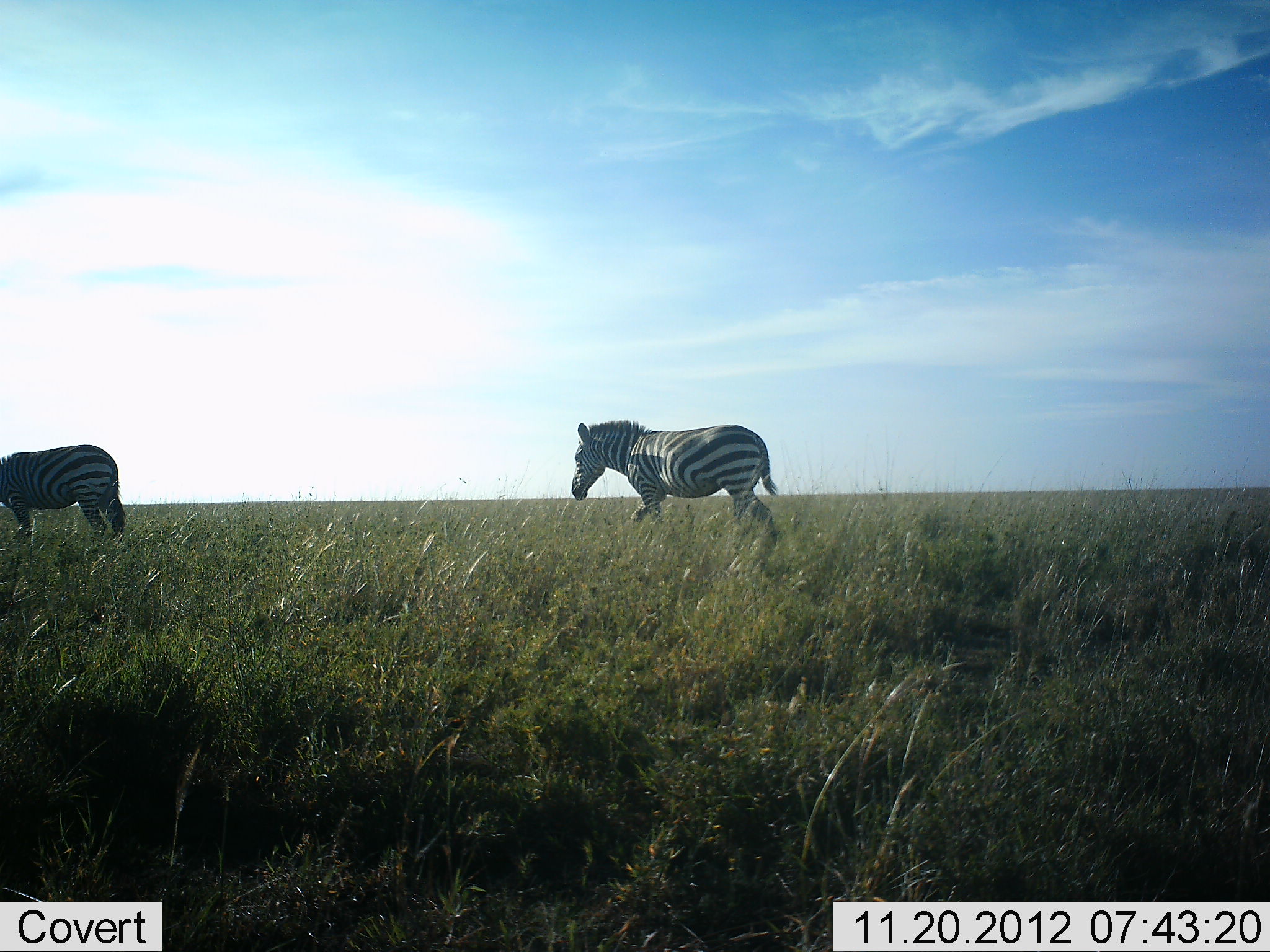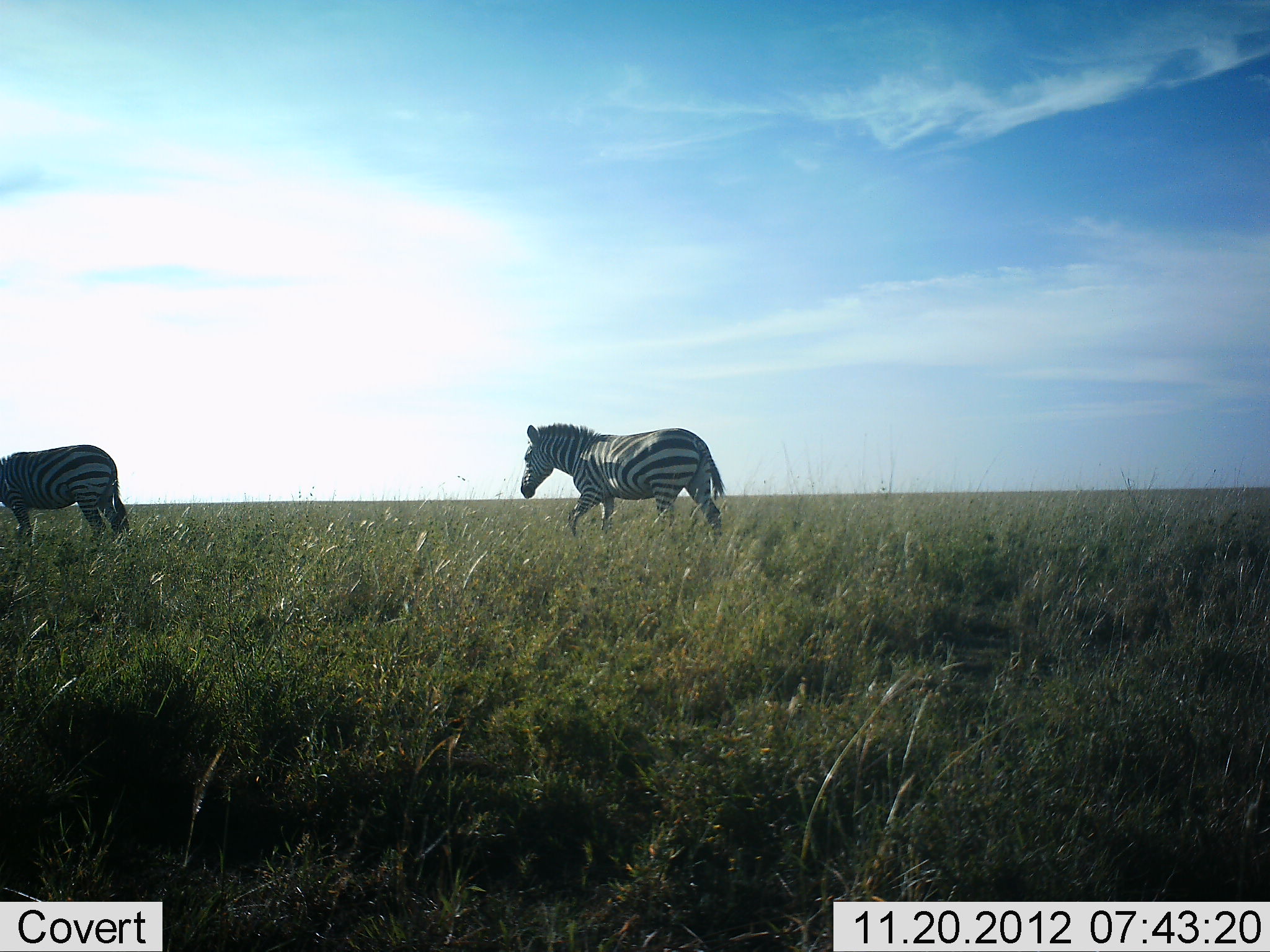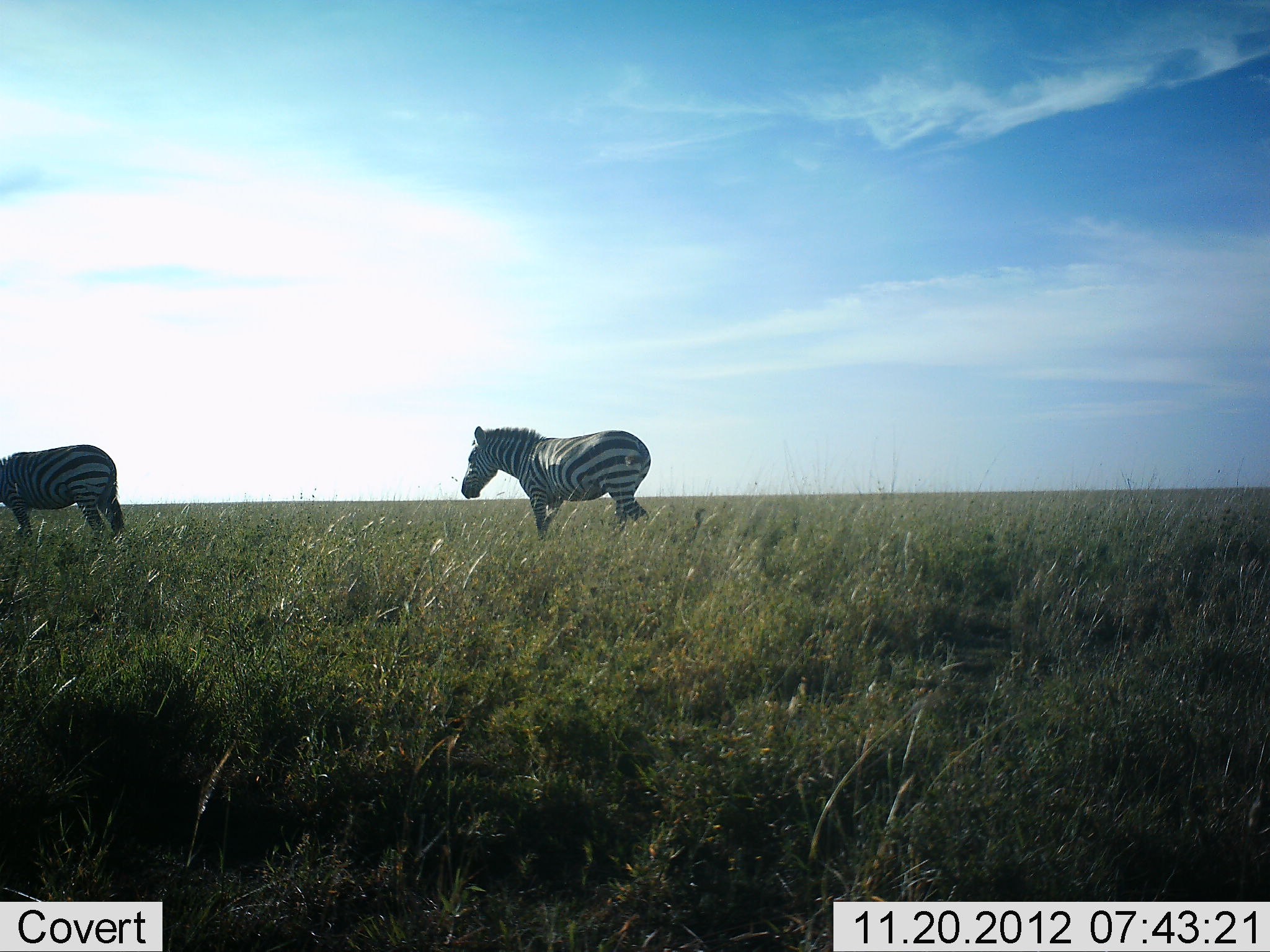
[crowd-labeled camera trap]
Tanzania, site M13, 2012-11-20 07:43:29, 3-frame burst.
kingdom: Animalia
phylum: Chordata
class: Mammalia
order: Perissodactyla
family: Equidae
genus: Equus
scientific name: Equus quagga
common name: plains zebra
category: zebra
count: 2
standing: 50%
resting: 0%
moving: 100%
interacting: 0%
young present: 0%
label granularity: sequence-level